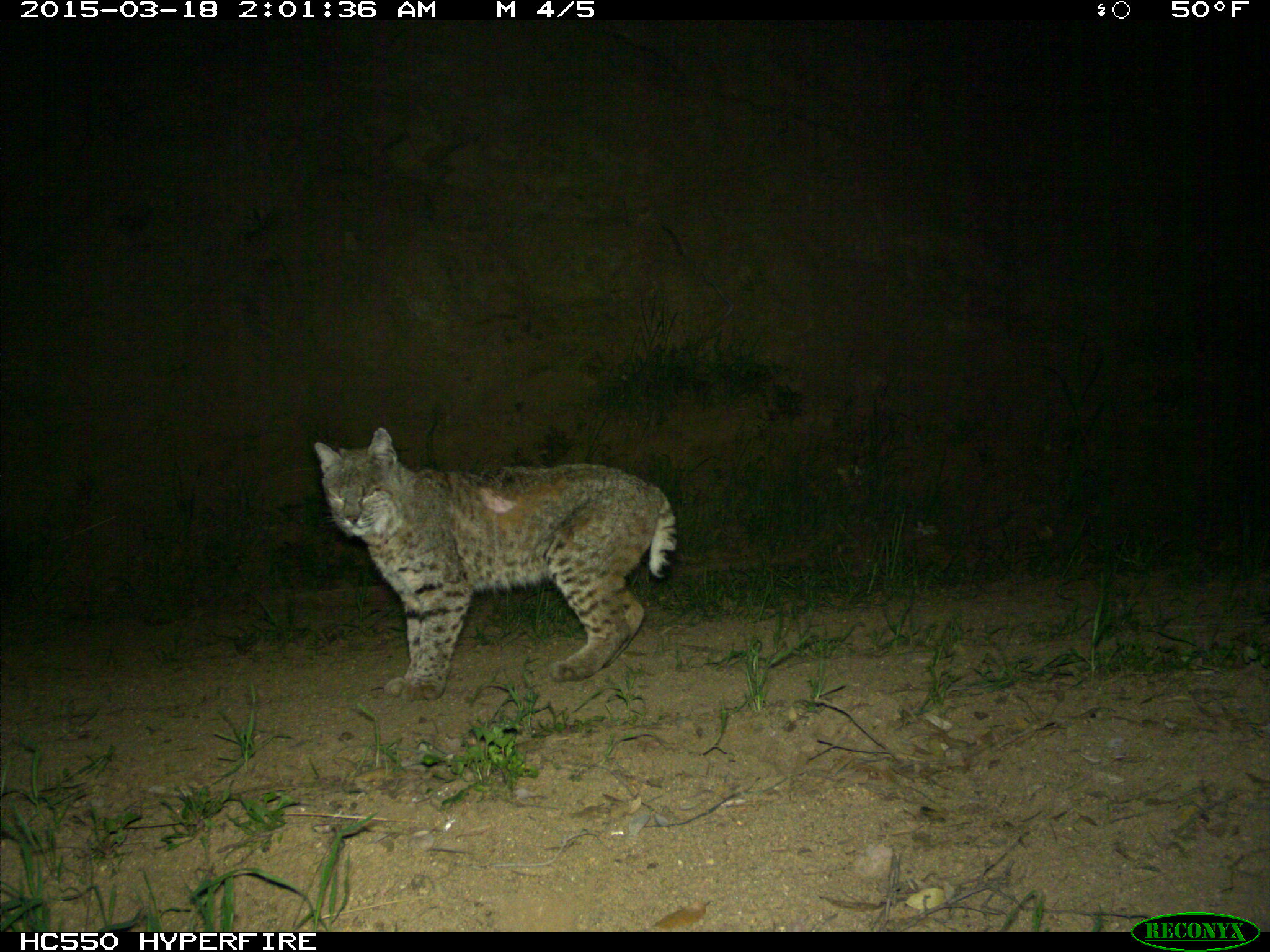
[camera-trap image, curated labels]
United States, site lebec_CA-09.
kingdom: Animalia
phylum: Chordata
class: Mammalia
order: Carnivora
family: Felidae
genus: Lynx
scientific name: Lynx rufus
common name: bobcat